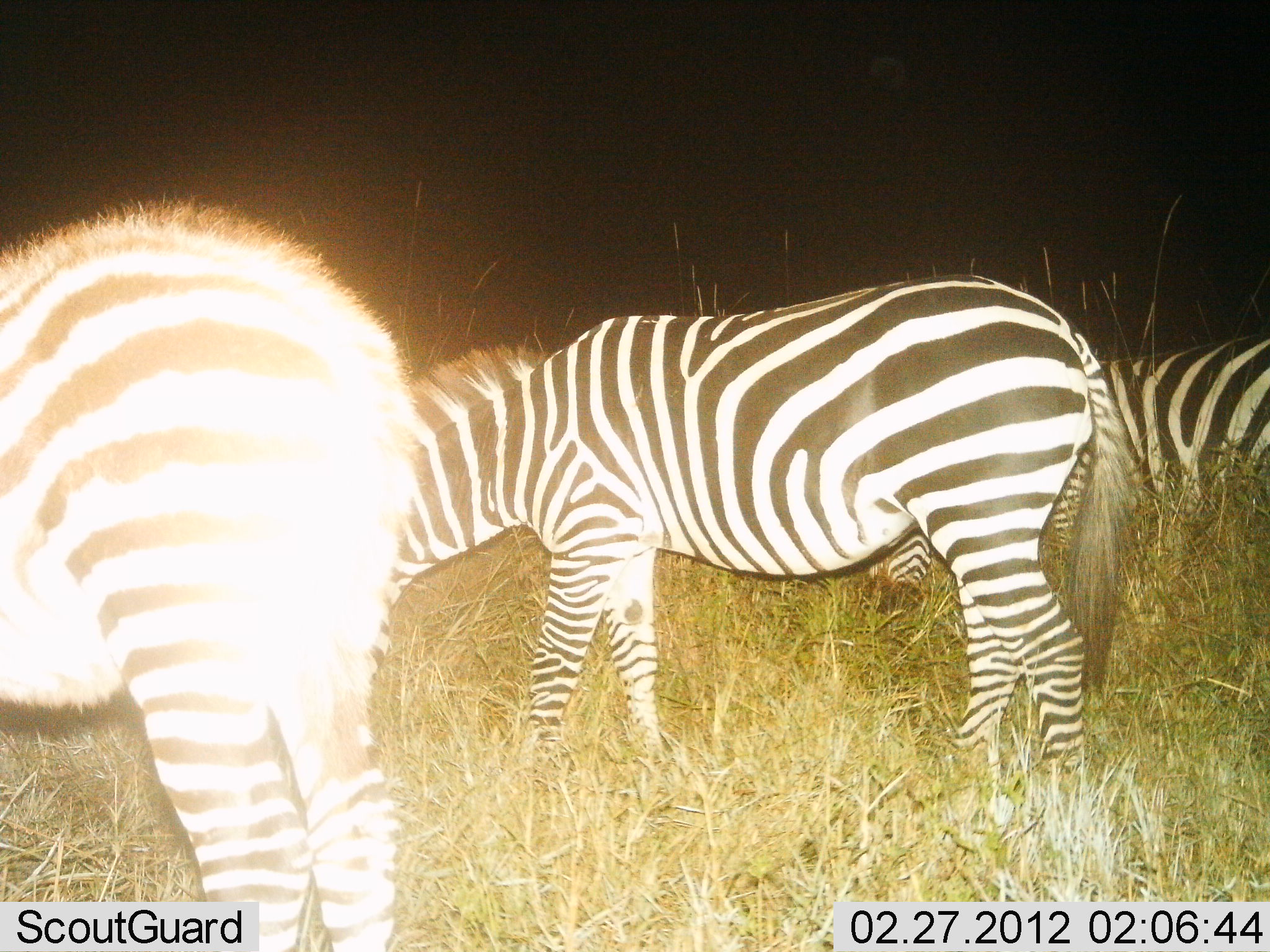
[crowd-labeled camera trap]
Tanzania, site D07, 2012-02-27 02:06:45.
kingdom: Animalia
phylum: Chordata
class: Mammalia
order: Perissodactyla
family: Equidae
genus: Equus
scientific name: Equus quagga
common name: plains zebra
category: zebra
Zebra (plains zebra) (Equus quagga), count 3. Behavior (volunteer vote fractions): standing 48%, resting 0%, moving 0%, interacting 0%. Young present (vote fraction): 0%. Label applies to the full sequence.